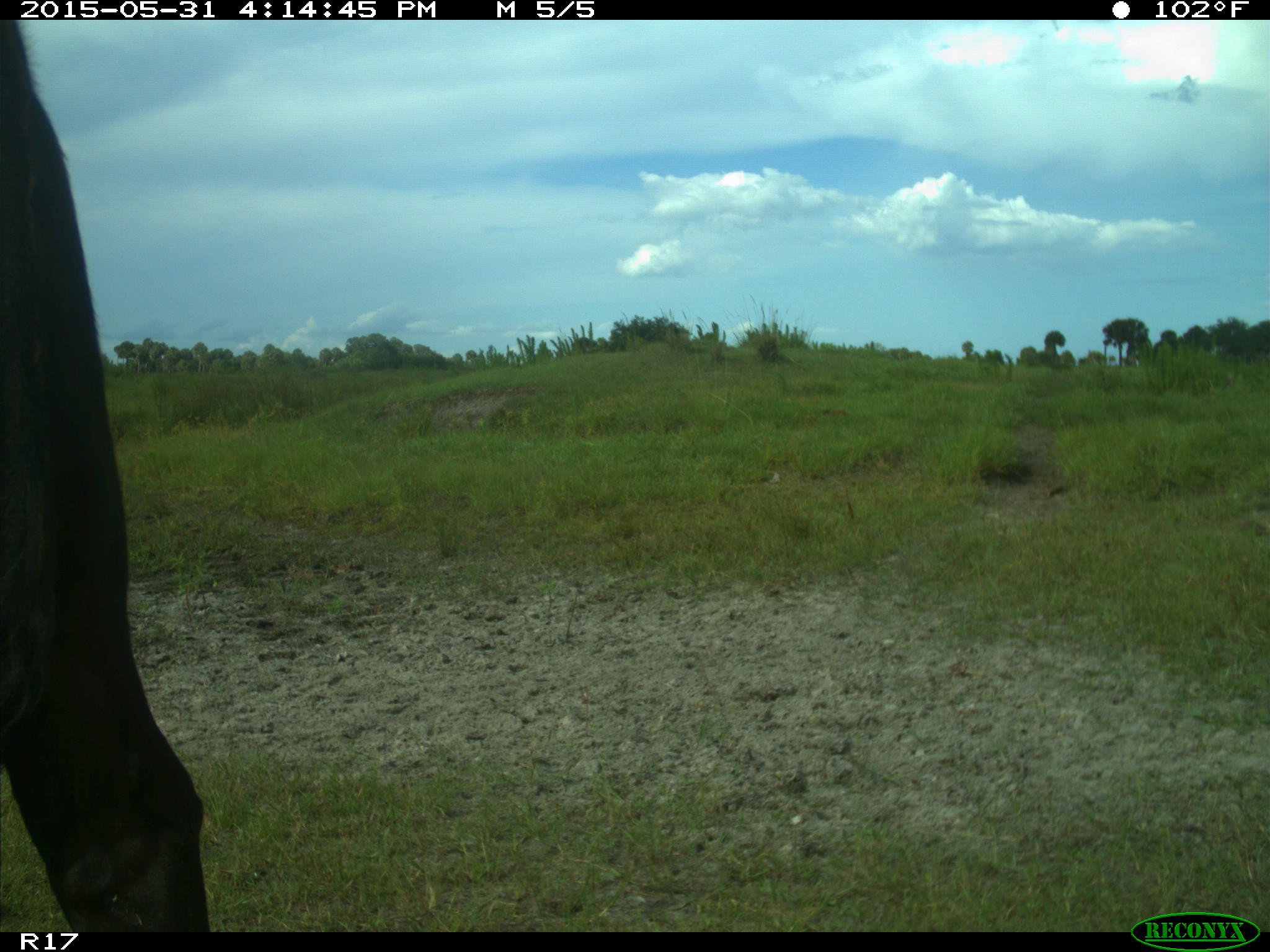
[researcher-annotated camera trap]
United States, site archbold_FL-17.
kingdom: Animalia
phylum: Chordata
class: Mammalia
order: Artiodactyla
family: Bovidae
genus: Bos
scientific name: Bos taurus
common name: domestic cow